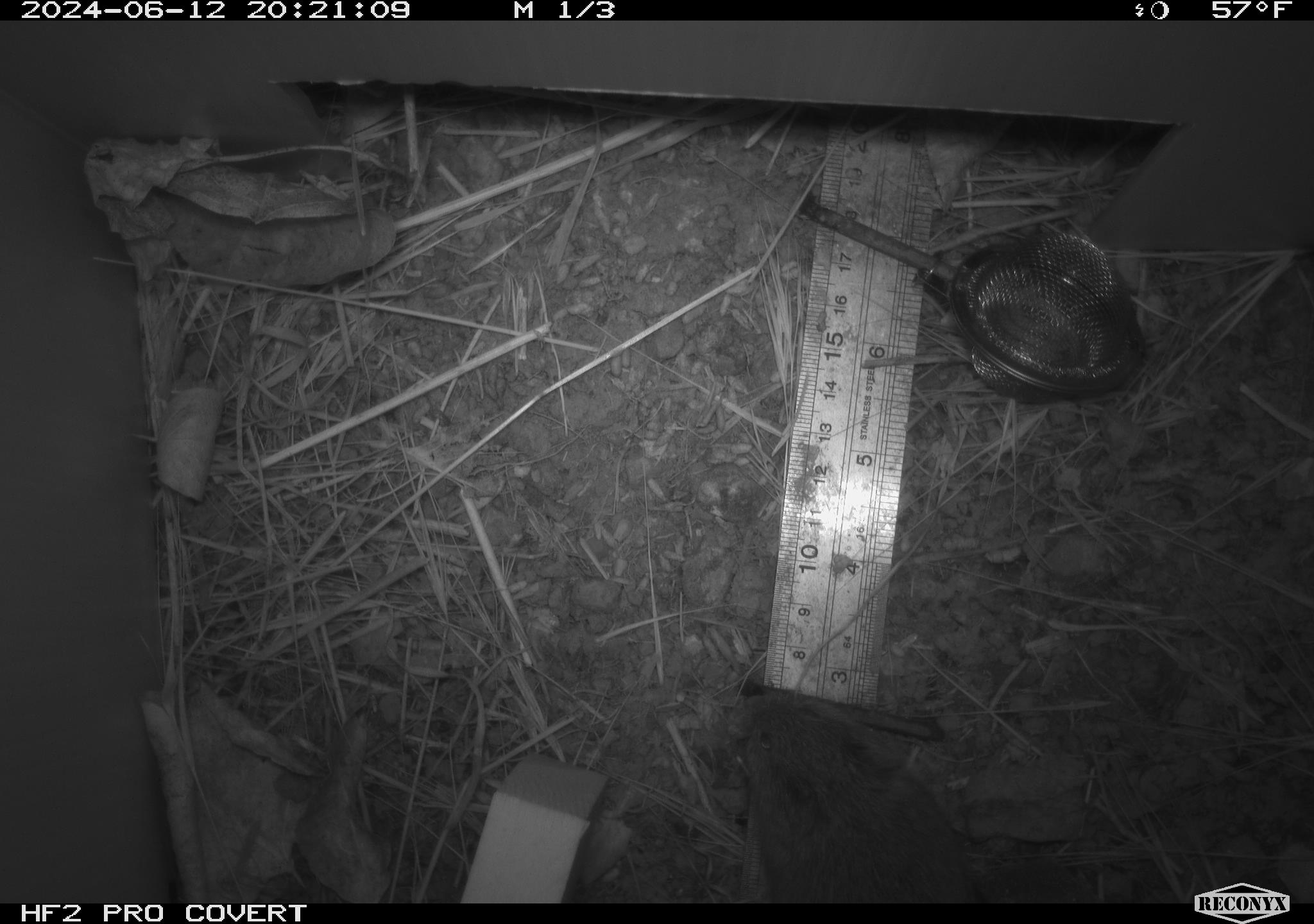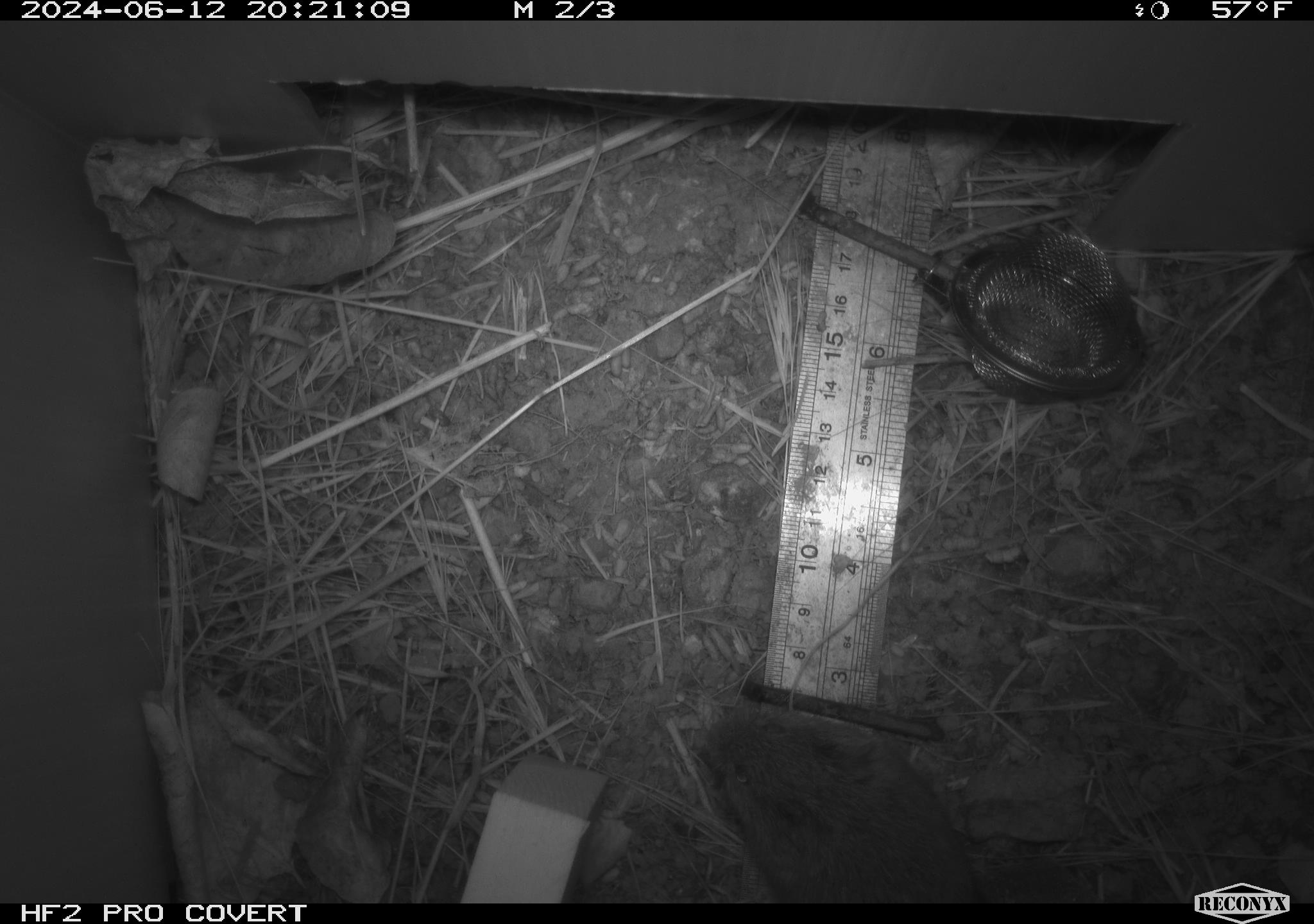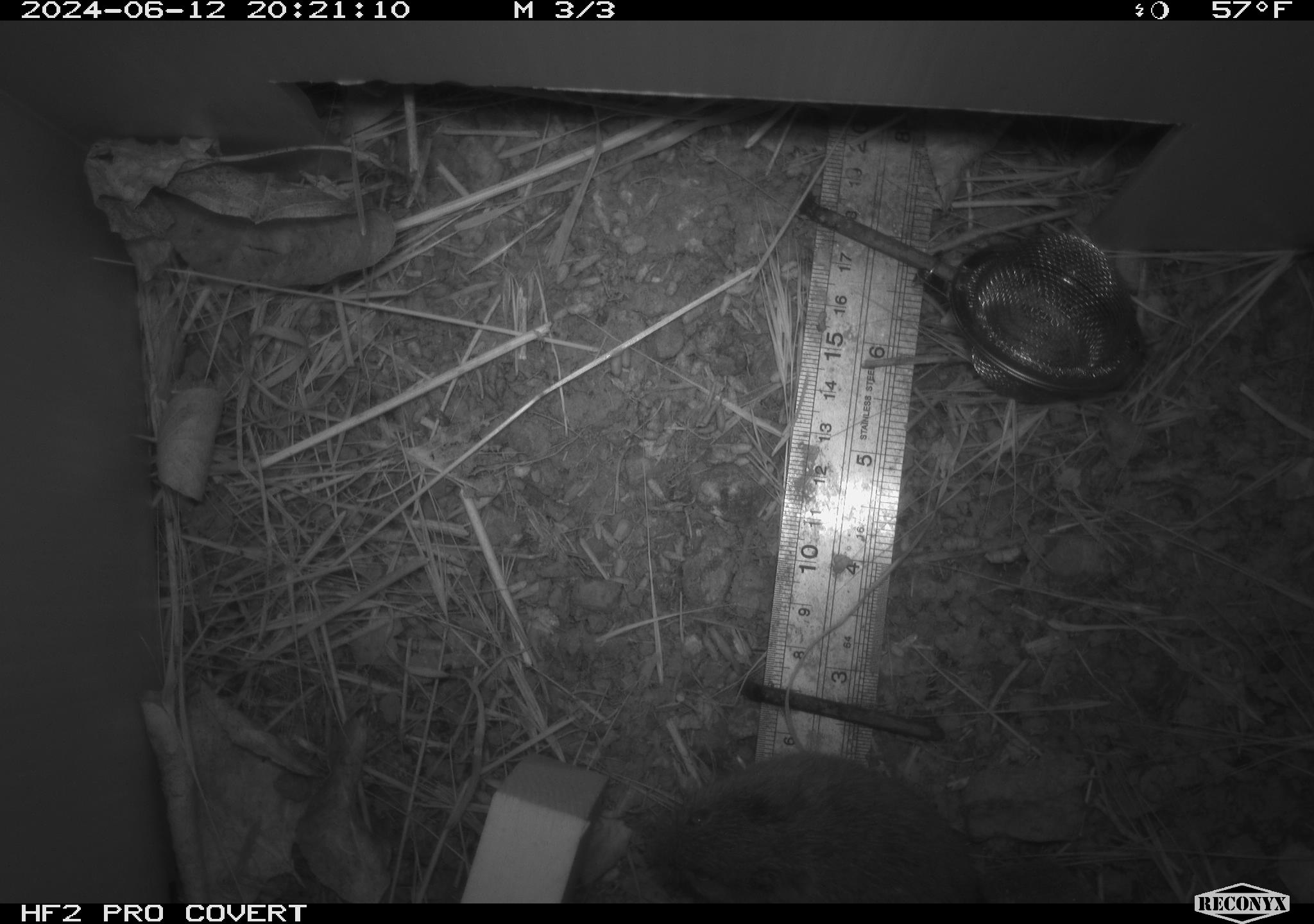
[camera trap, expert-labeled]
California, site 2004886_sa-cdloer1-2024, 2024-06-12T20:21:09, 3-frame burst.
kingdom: Animalia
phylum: Chordata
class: Mammalia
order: Rodentia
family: Cricetidae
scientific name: Arvicolinae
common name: voles, lemmings, and muskrats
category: arvicolinae subfamily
Arvicolinae subfamily (voles, lemmings, and muskrats) (Arvicolinae).